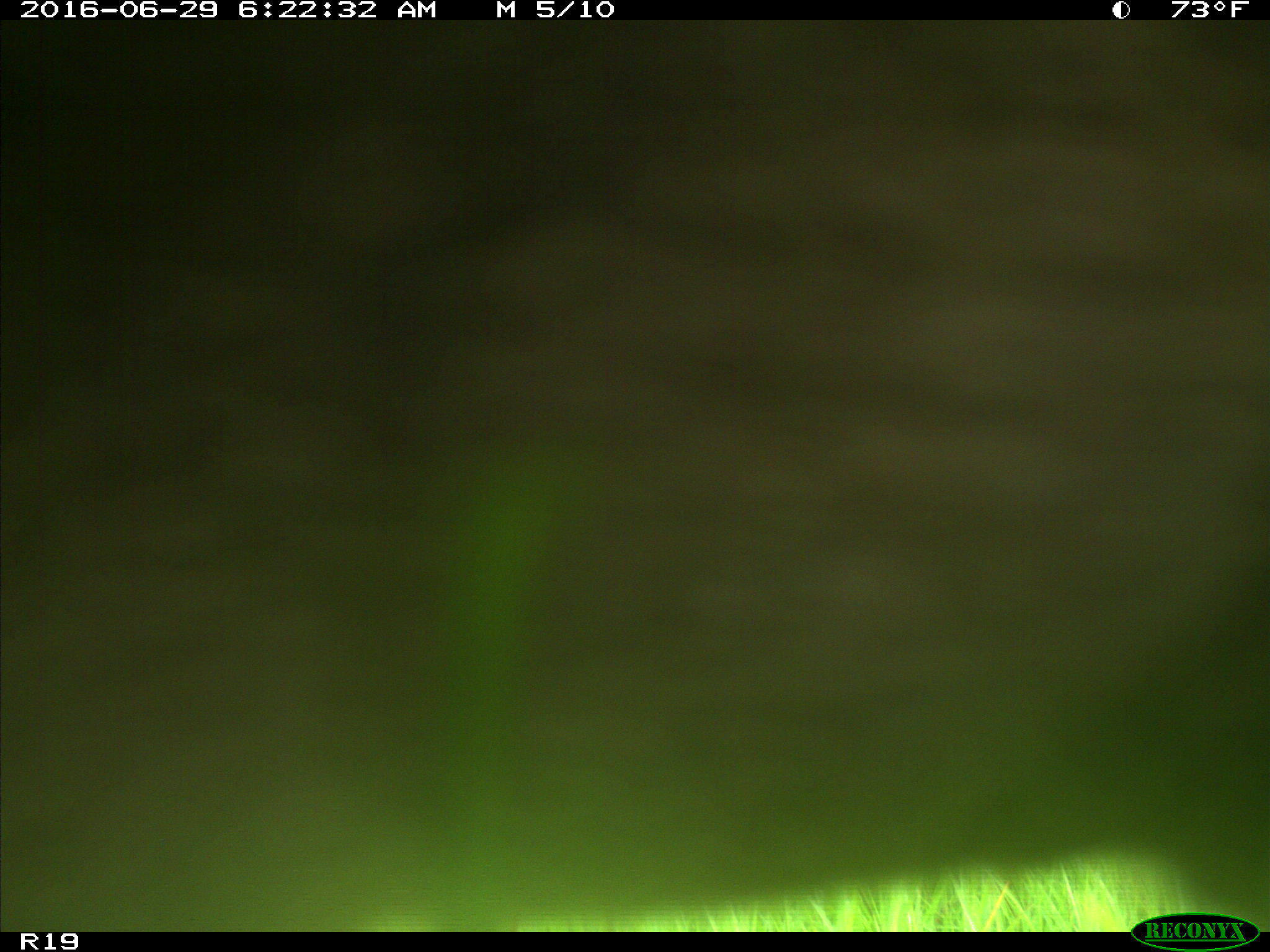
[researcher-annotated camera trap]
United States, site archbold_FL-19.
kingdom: Animalia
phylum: Chordata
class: Mammalia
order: Artiodactyla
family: Bovidae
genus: Bos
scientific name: Bos taurus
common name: domestic cow